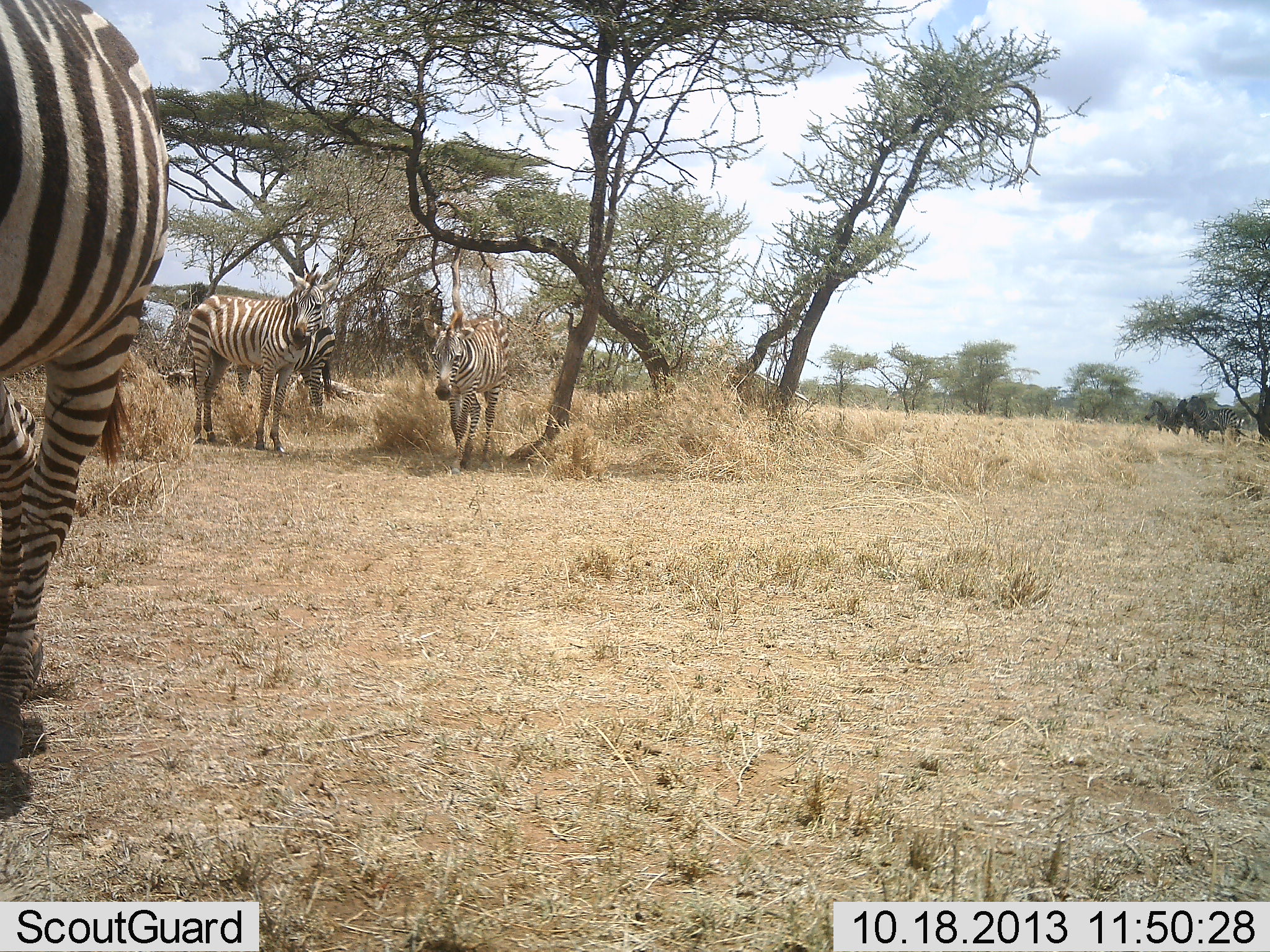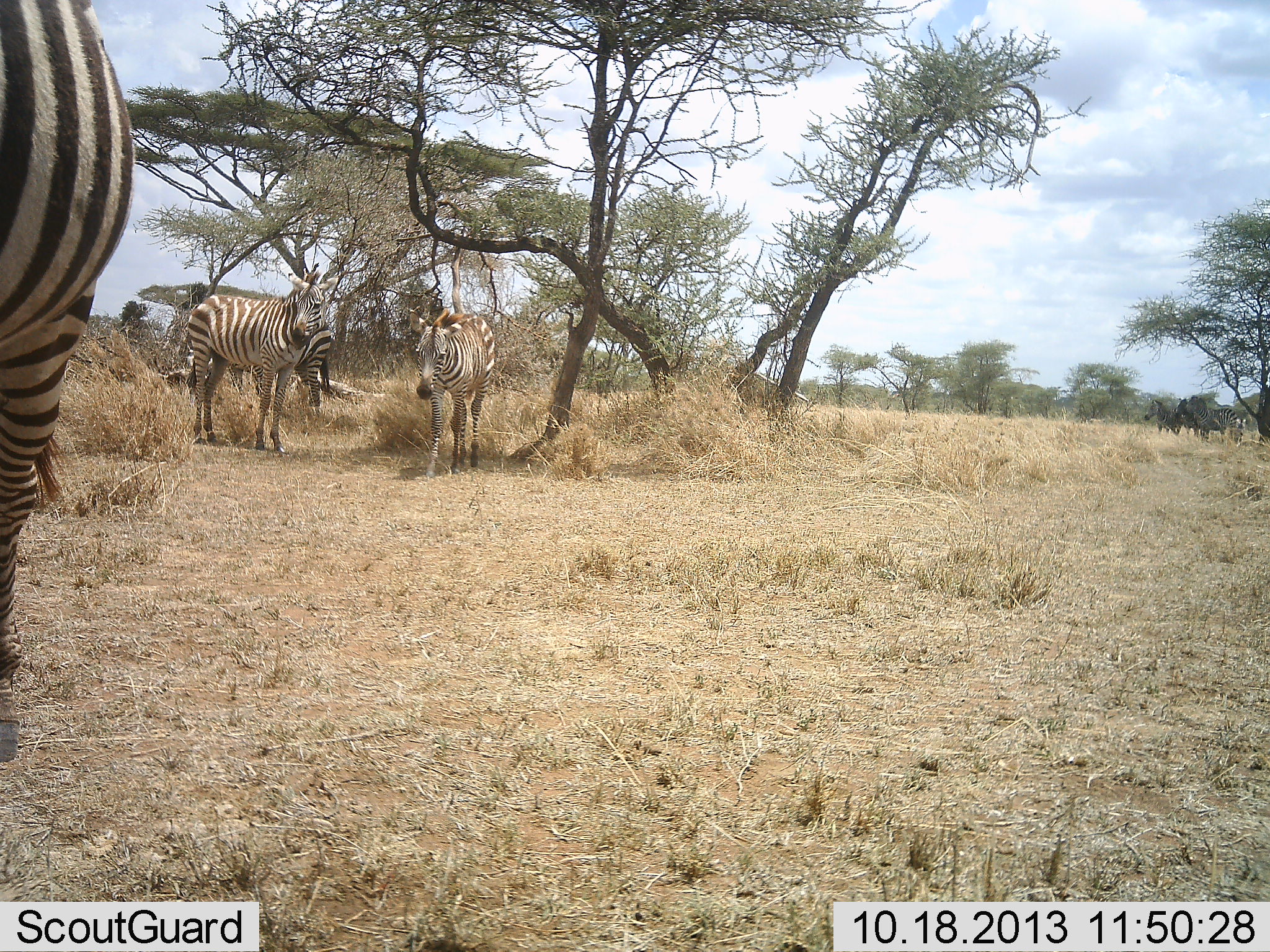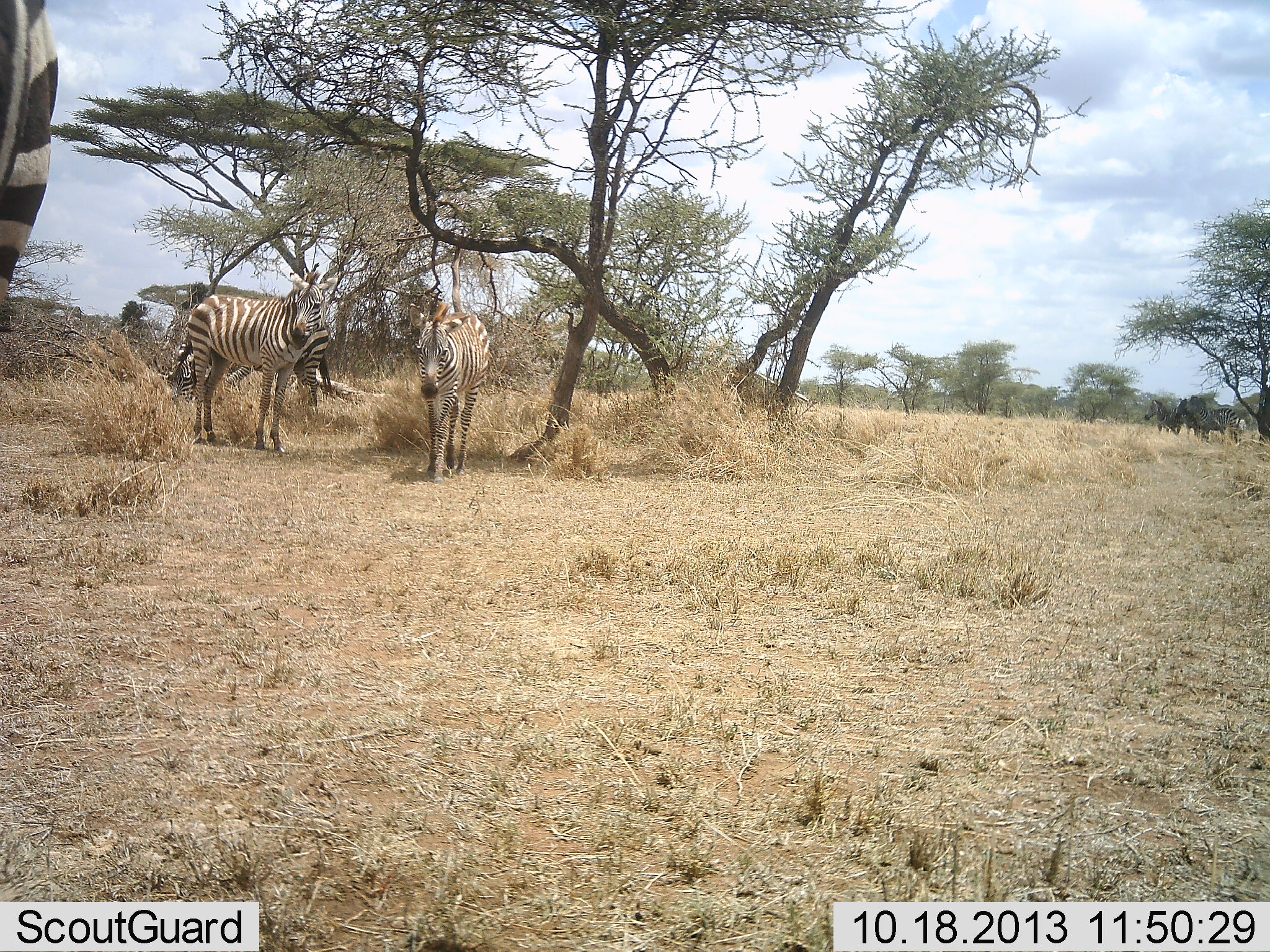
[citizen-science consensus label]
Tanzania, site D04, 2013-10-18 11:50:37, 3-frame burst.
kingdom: Animalia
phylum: Chordata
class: Mammalia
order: Perissodactyla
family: Equidae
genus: Equus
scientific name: Equus quagga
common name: plains zebra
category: zebra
Zebra (plains zebra) (Equus quagga), count 4. Behavior (volunteer vote fractions): standing 91%, resting 0%, moving 64%, interacting 0%. Young present (vote fraction): 18%. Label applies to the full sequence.